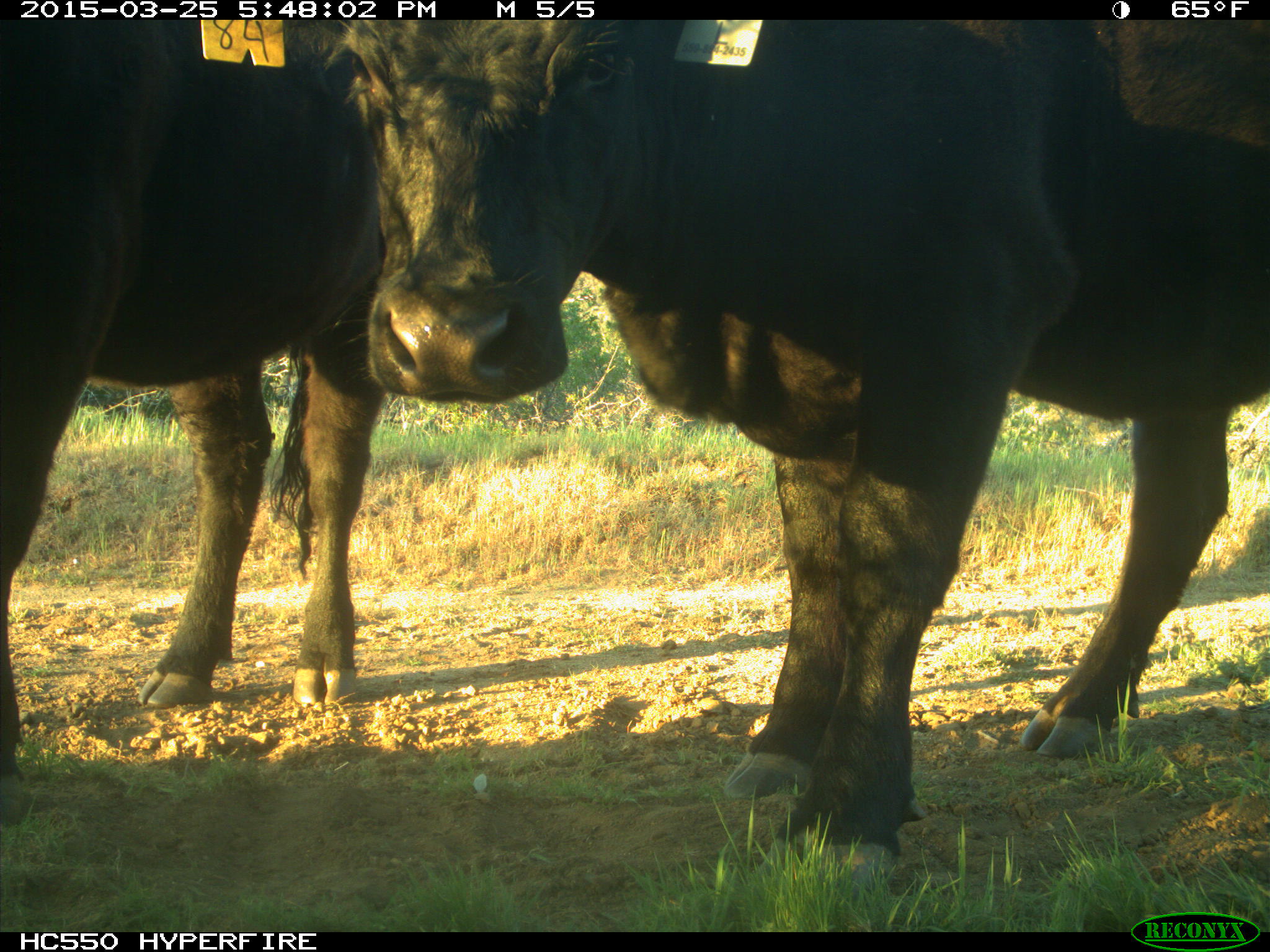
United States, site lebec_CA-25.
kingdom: Animalia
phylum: Chordata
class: Mammalia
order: Artiodactyla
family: Bovidae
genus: Bos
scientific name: Bos taurus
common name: domestic cow